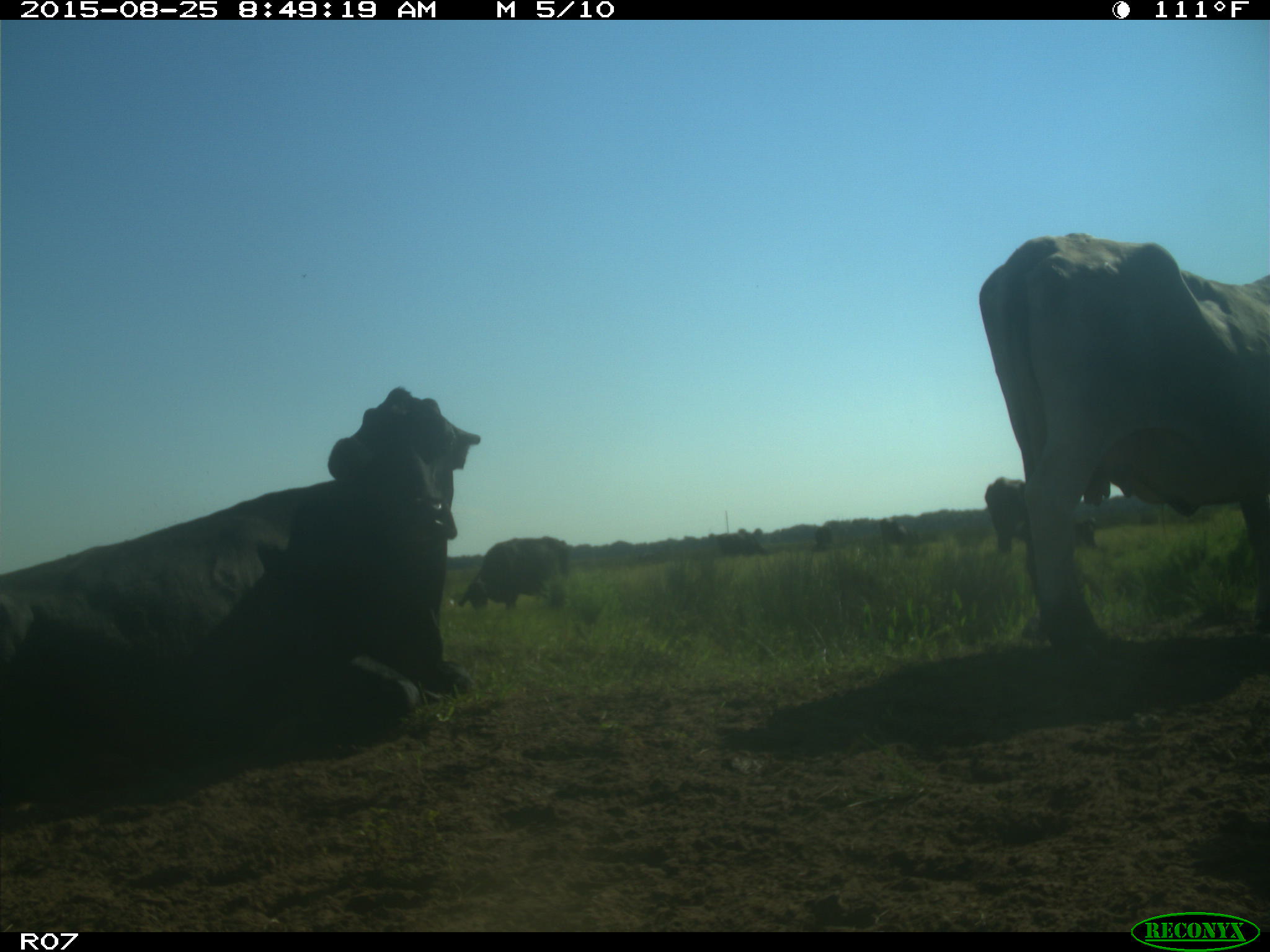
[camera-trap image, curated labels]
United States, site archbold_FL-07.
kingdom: Animalia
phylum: Chordata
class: Mammalia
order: Artiodactyla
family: Bovidae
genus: Bos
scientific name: Bos taurus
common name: domestic cow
Bos taurus (domestic cow).